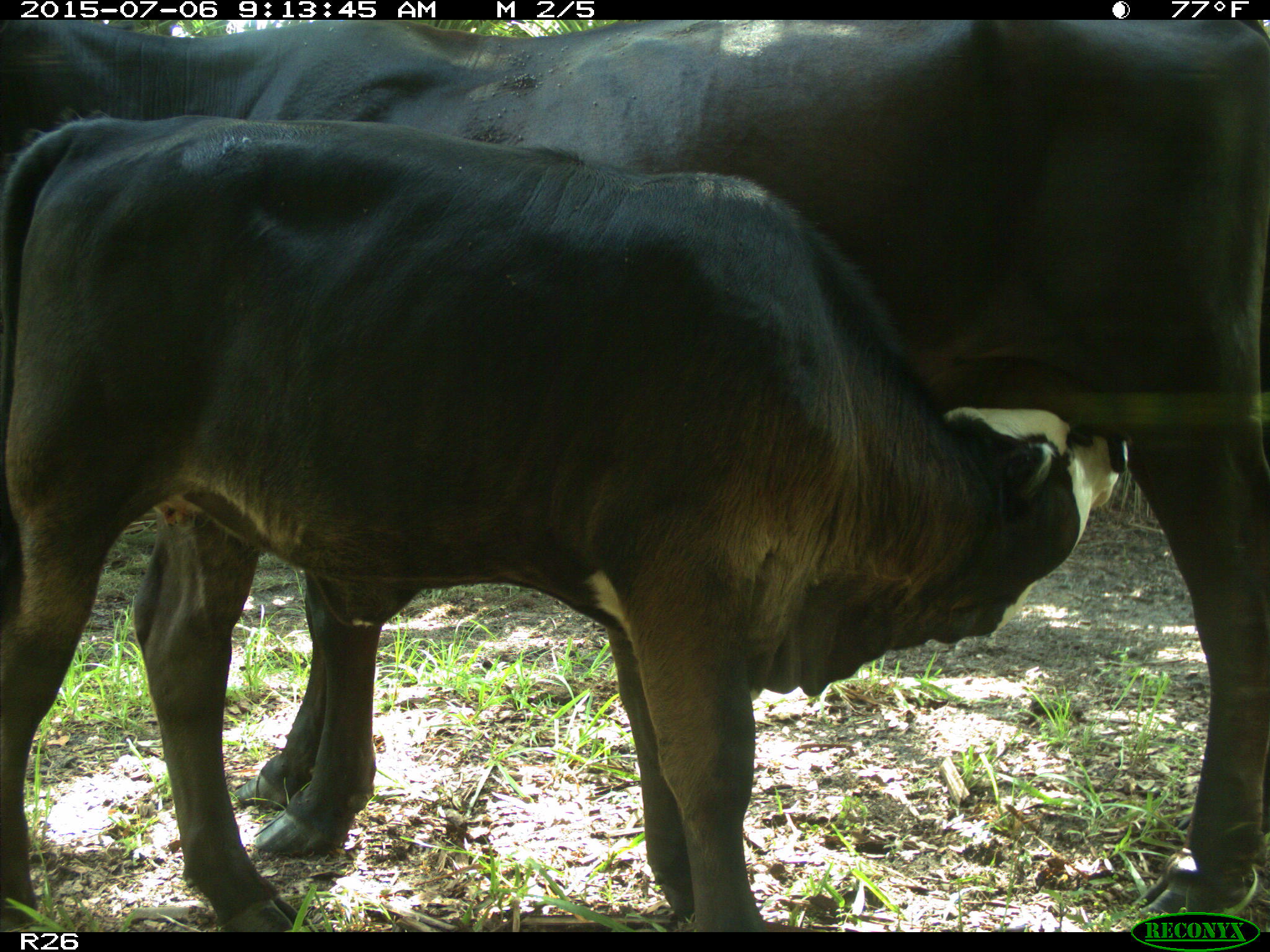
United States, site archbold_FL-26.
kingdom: Animalia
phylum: Chordata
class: Mammalia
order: Artiodactyla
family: Bovidae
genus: Bos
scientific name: Bos taurus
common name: domestic cow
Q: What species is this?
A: Bos taurus (domestic cow).